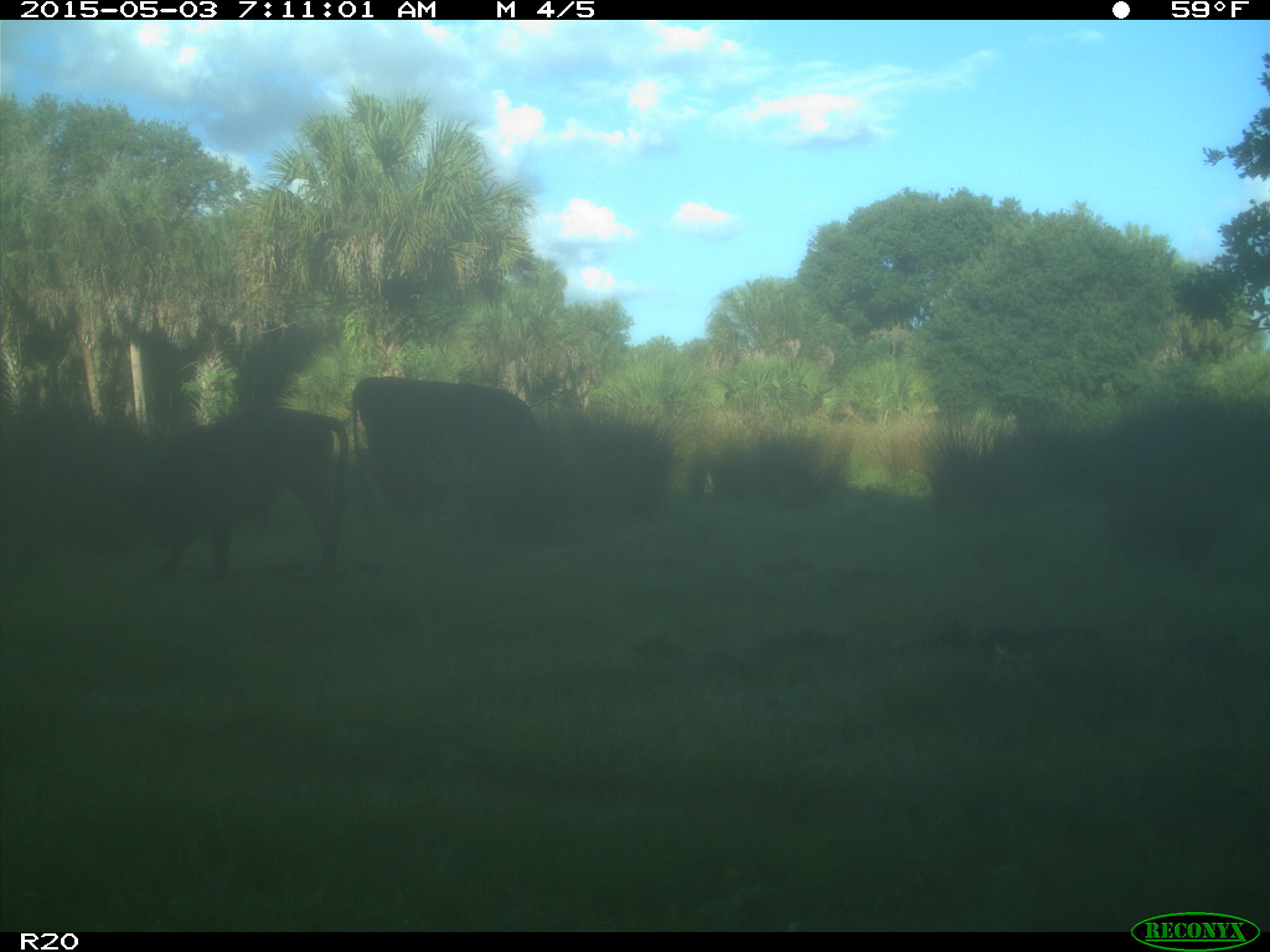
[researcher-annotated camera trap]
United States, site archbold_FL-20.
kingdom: Animalia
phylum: Chordata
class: Mammalia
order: Artiodactyla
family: Bovidae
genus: Bos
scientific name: Bos taurus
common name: domestic cow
Bos taurus (domestic cow).